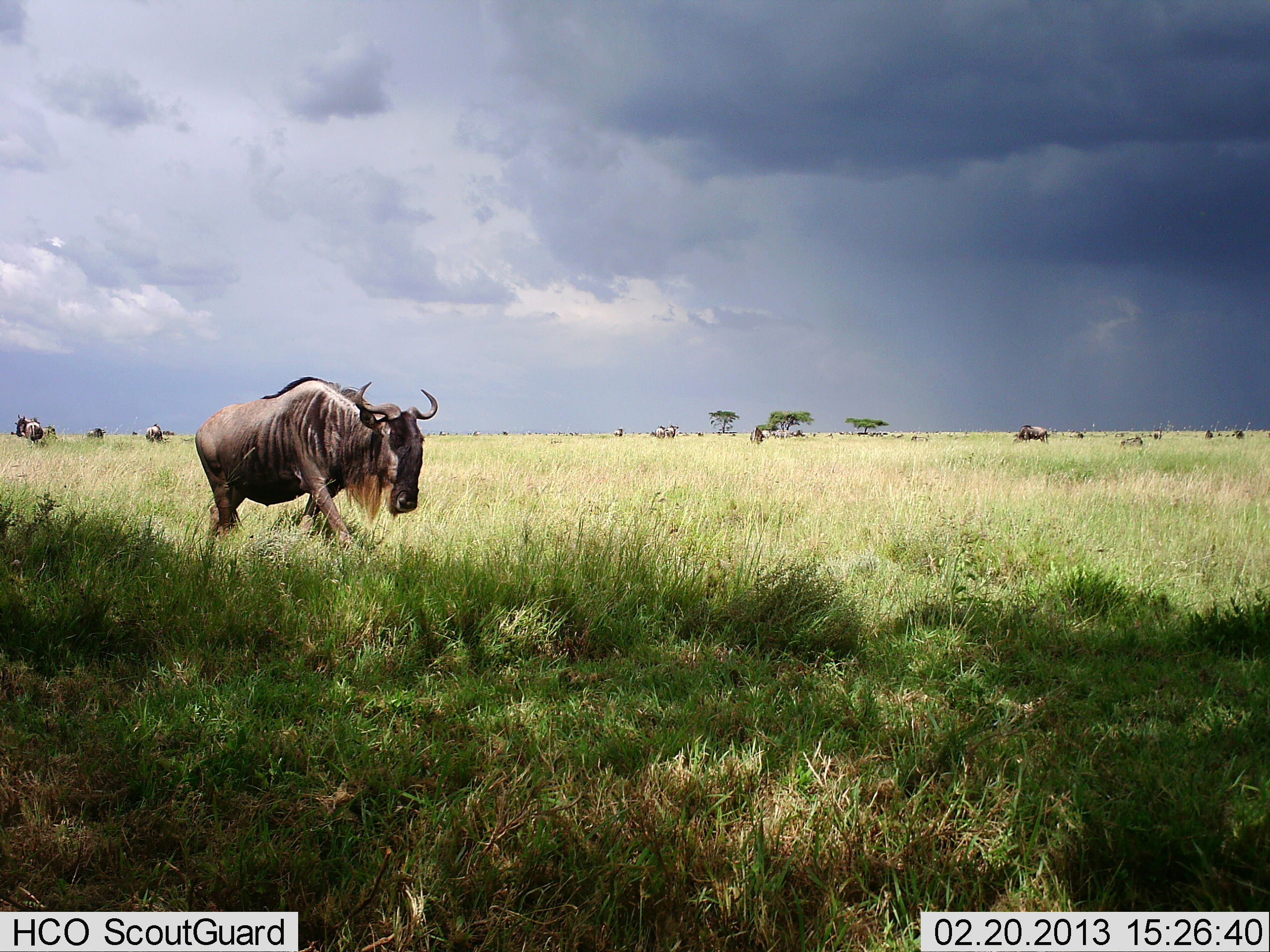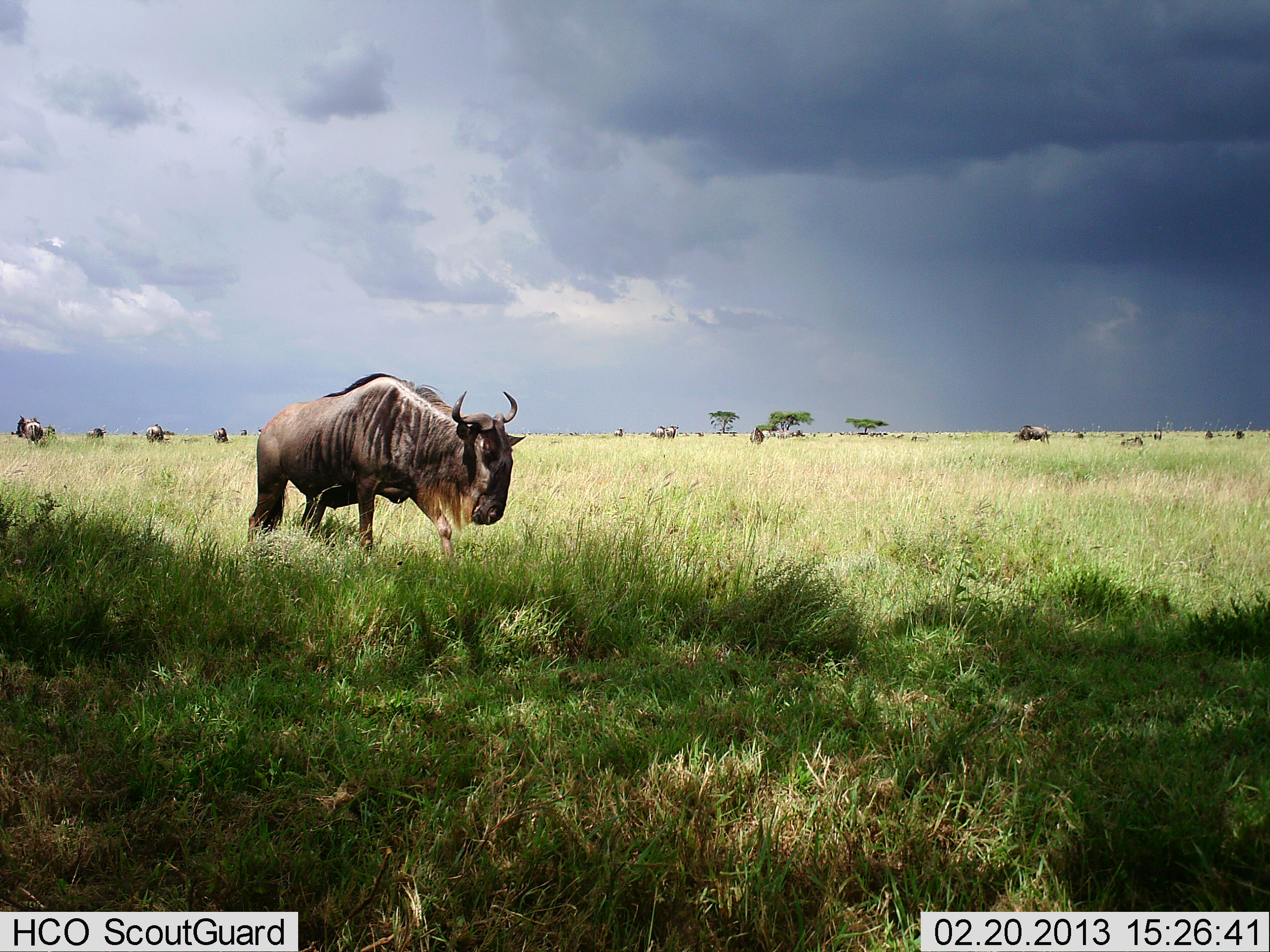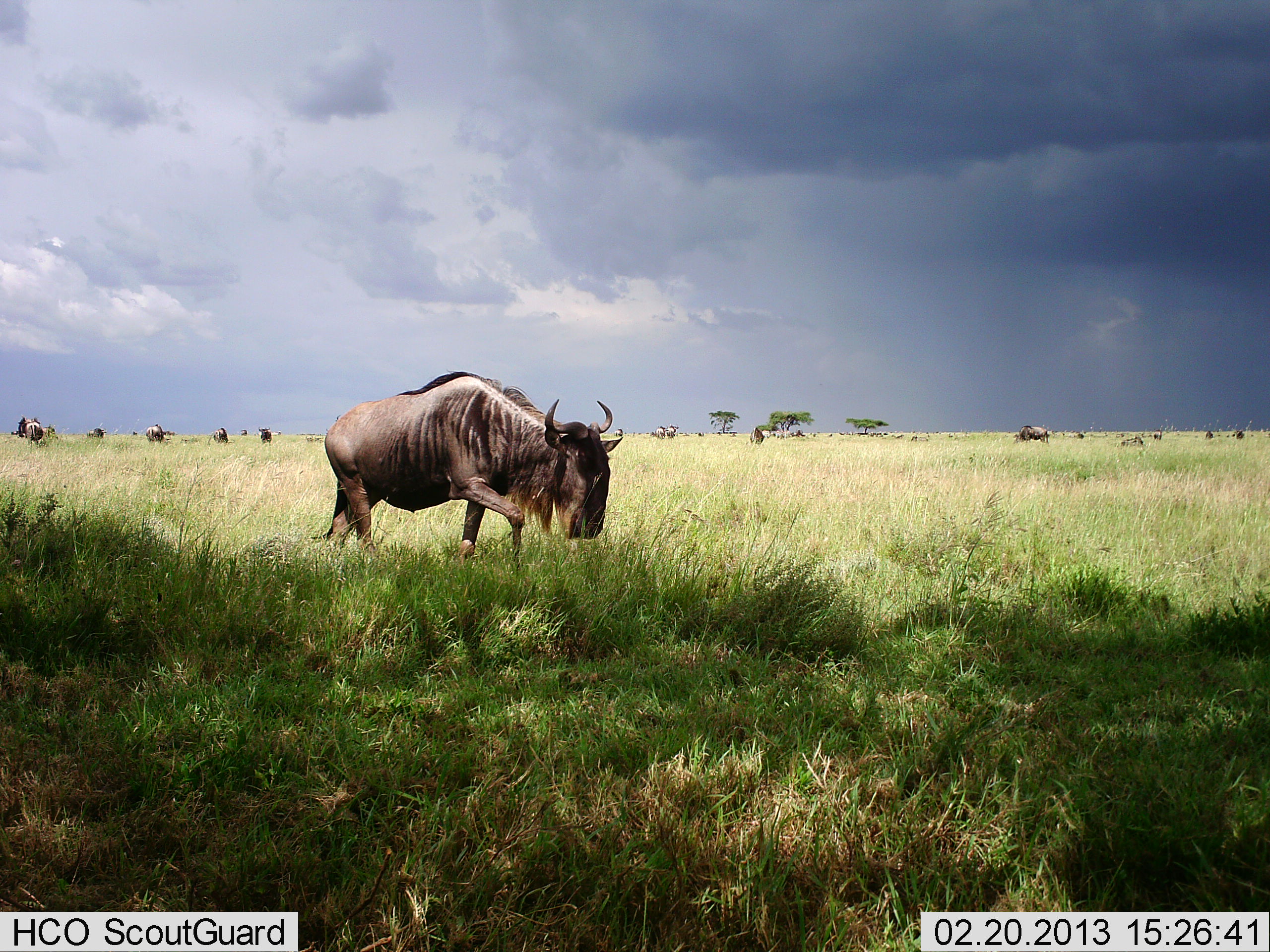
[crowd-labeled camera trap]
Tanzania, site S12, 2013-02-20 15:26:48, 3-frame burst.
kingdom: Animalia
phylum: Chordata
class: Mammalia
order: Artiodactyla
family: Bovidae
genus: Connochaetes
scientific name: Connochaetes taurinus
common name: blue wildebeest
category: wildebeest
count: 11-50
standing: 39%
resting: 0%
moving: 89%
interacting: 0%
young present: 0%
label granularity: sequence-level